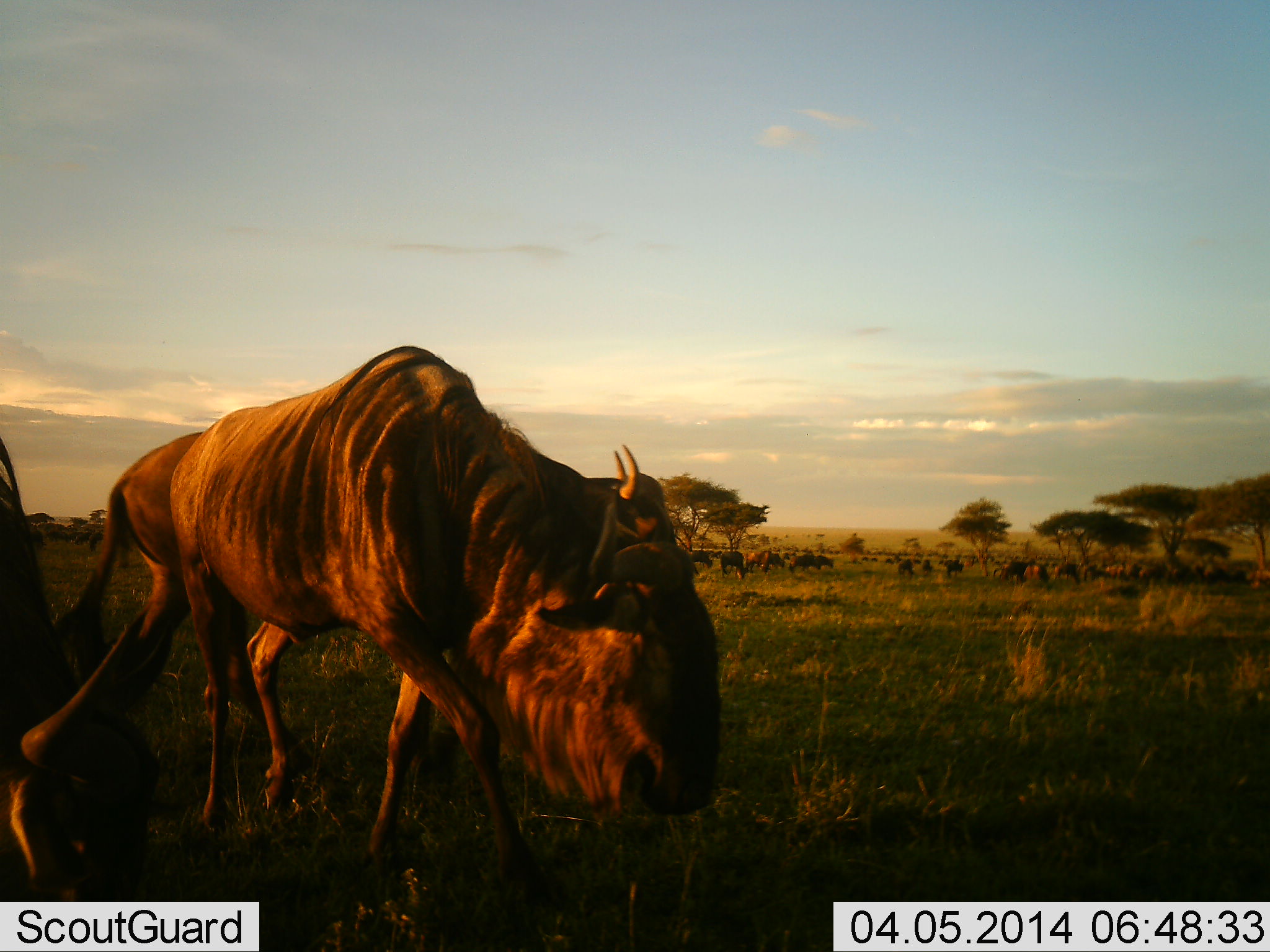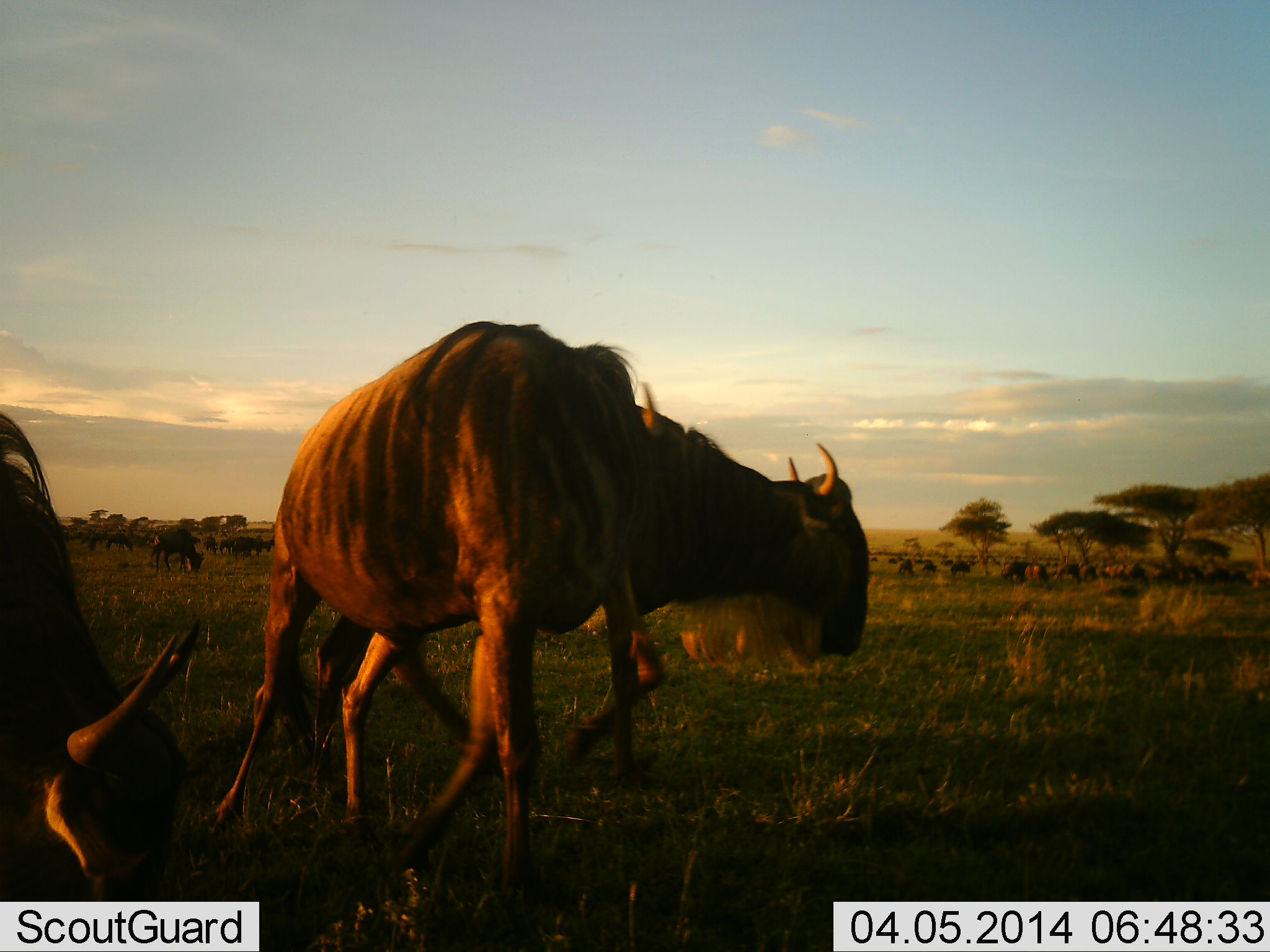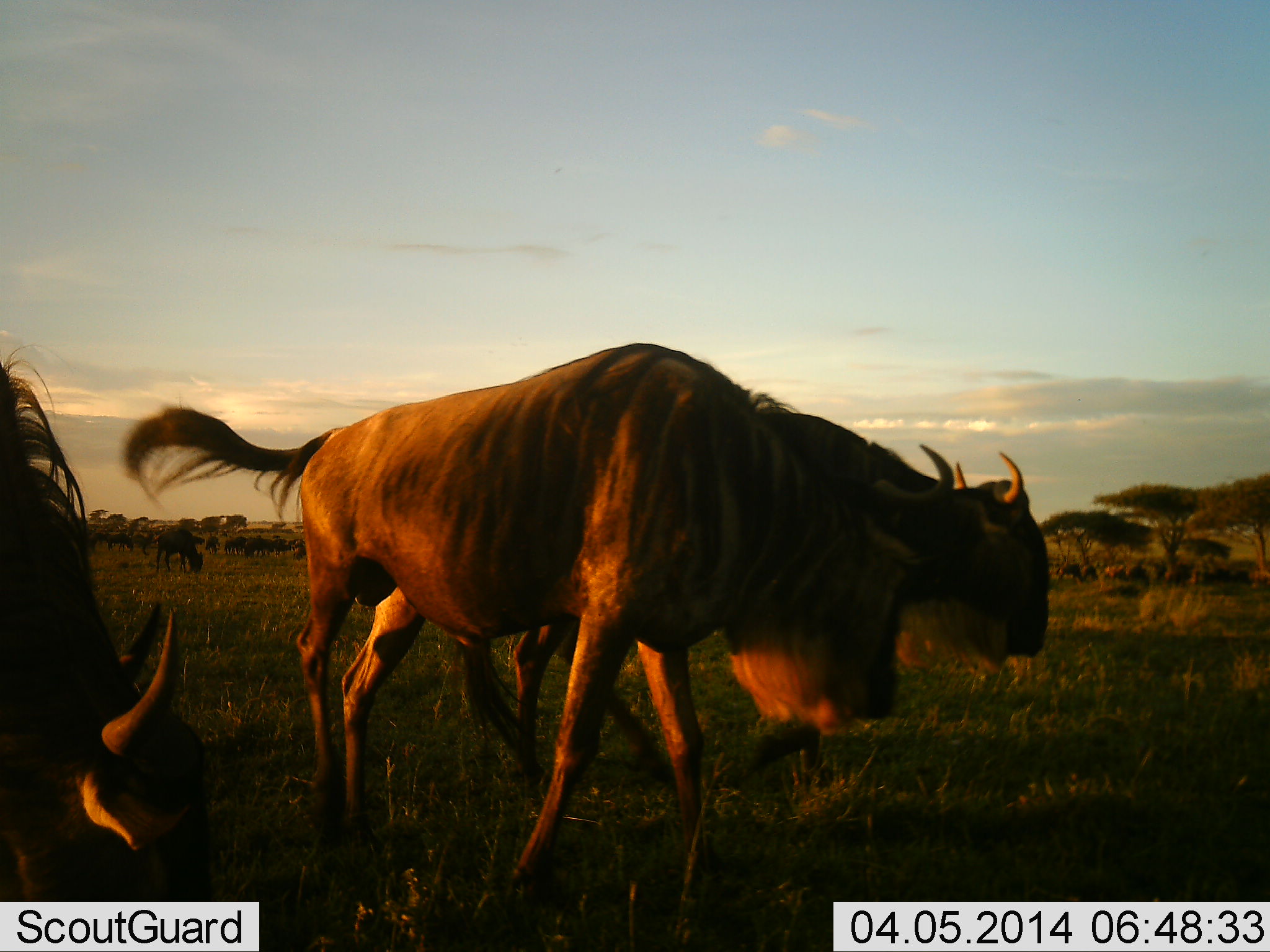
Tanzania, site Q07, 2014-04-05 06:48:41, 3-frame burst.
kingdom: Animalia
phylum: Chordata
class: Mammalia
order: Artiodactyla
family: Bovidae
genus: Connochaetes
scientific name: Connochaetes taurinus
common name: blue wildebeest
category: wildebeest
Wildebeest (blue wildebeest) (Connochaetes taurinus), count 11-50. Behavior (volunteer vote fractions): standing 20%, resting 10%, moving 80%, interacting 0%. Young present (vote fraction): 10%. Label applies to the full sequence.